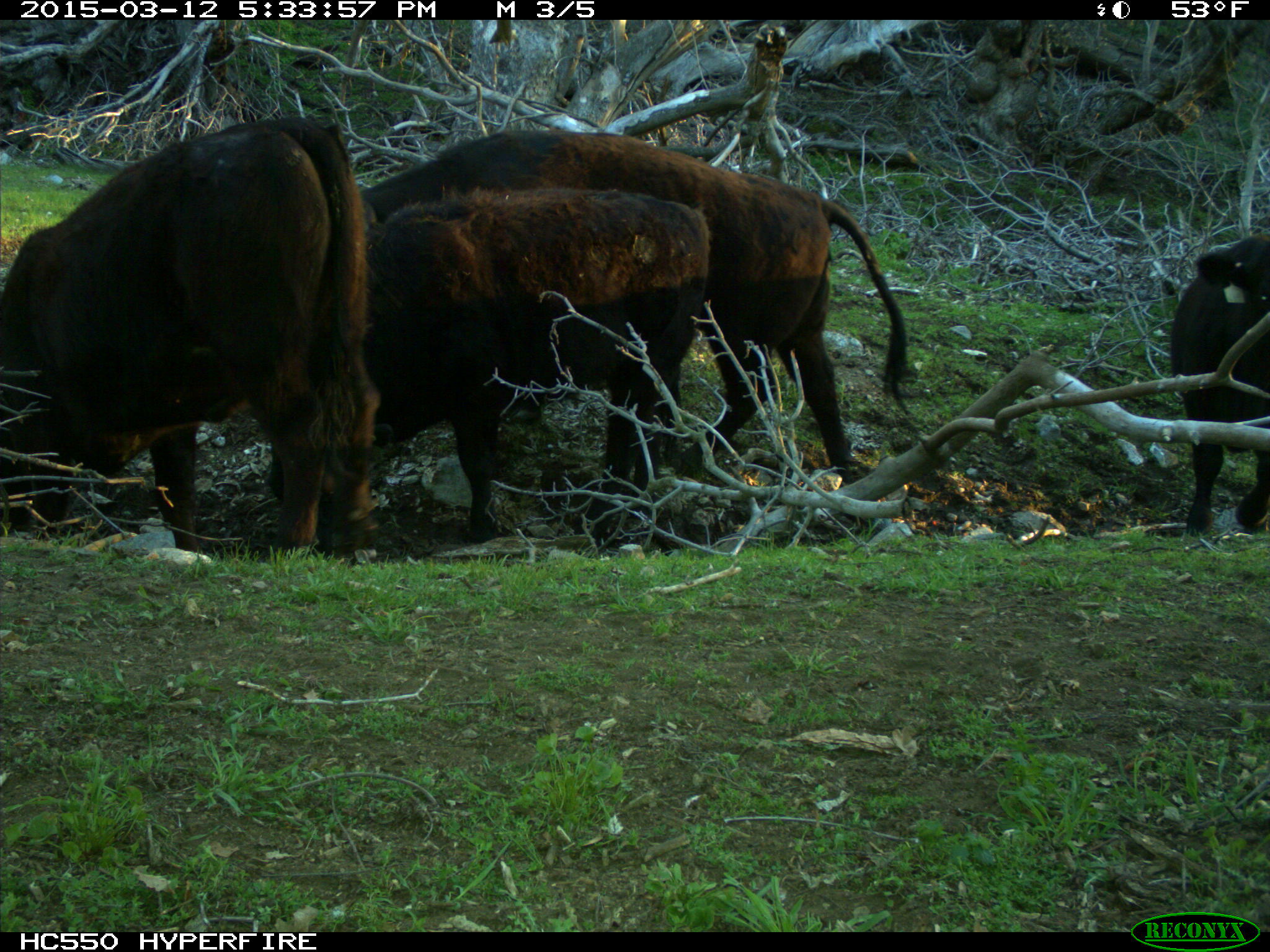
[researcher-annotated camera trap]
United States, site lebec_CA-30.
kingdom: Animalia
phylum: Chordata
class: Mammalia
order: Artiodactyla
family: Bovidae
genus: Bos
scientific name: Bos taurus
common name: domestic cow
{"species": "Bos taurus (domestic cow)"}